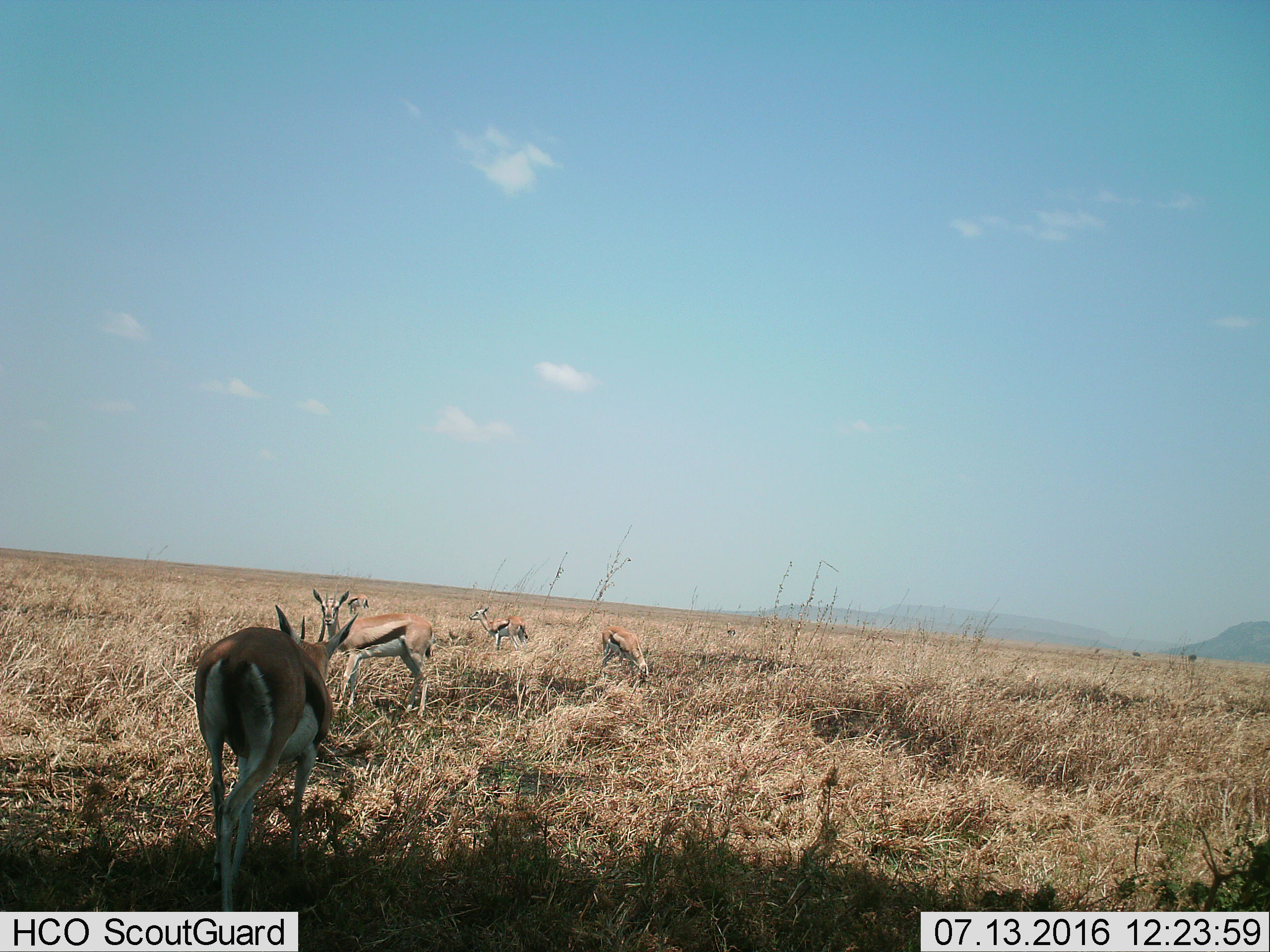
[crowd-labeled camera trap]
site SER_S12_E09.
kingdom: Animalia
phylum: Chordata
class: Mammalia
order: Artiodactyla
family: Bovidae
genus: Eudorcas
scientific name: Eudorcas thomsonii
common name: thomson's gazelle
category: gazellethomsons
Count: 6.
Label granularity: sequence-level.